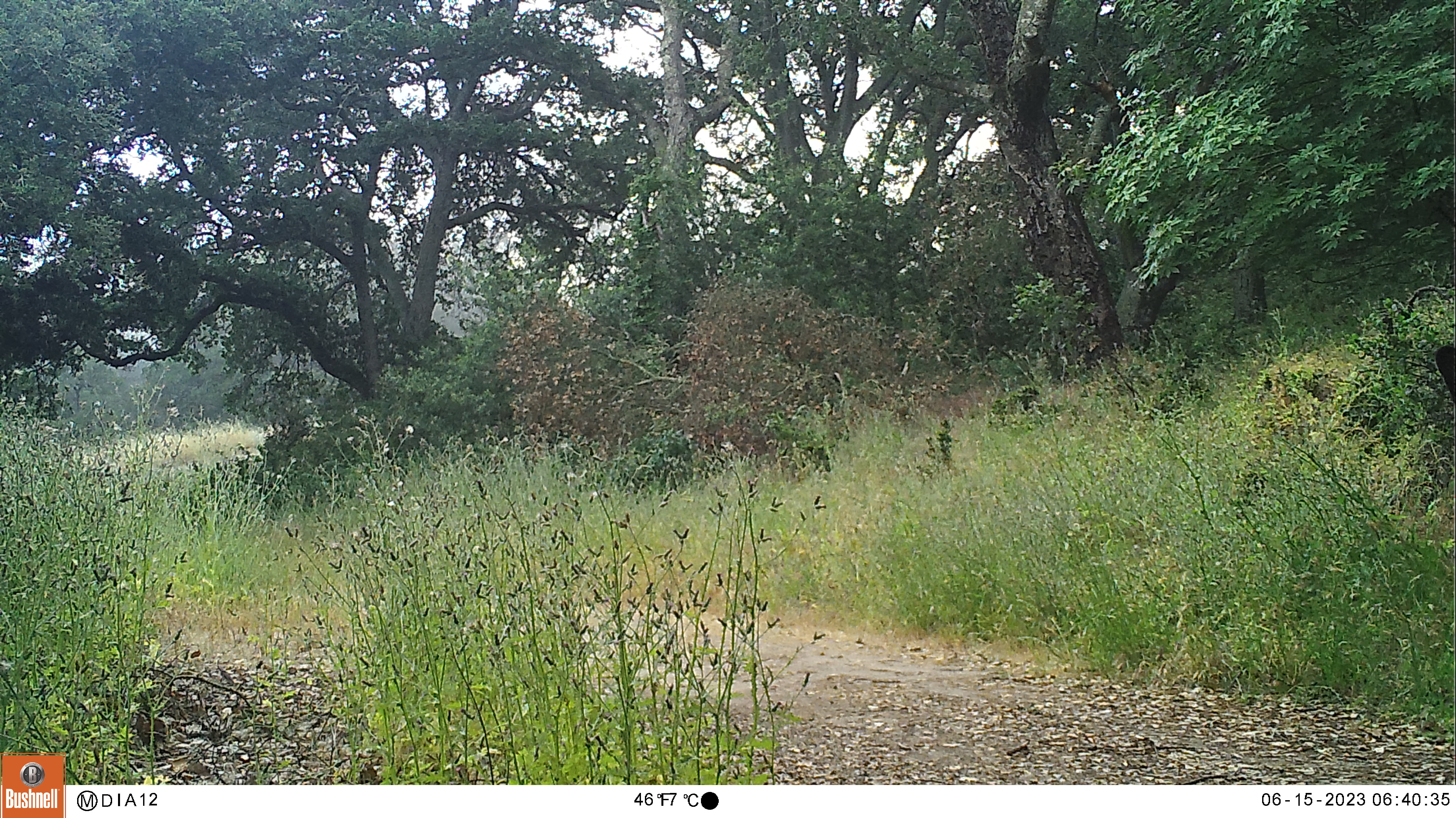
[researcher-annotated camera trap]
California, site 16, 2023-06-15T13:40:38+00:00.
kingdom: Animalia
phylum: Chordata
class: Mammalia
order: Artiodactyla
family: Cervidae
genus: Odocoileus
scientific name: Odocoileus hemionus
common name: mule deer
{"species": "mule deer (Odocoileus hemionus)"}